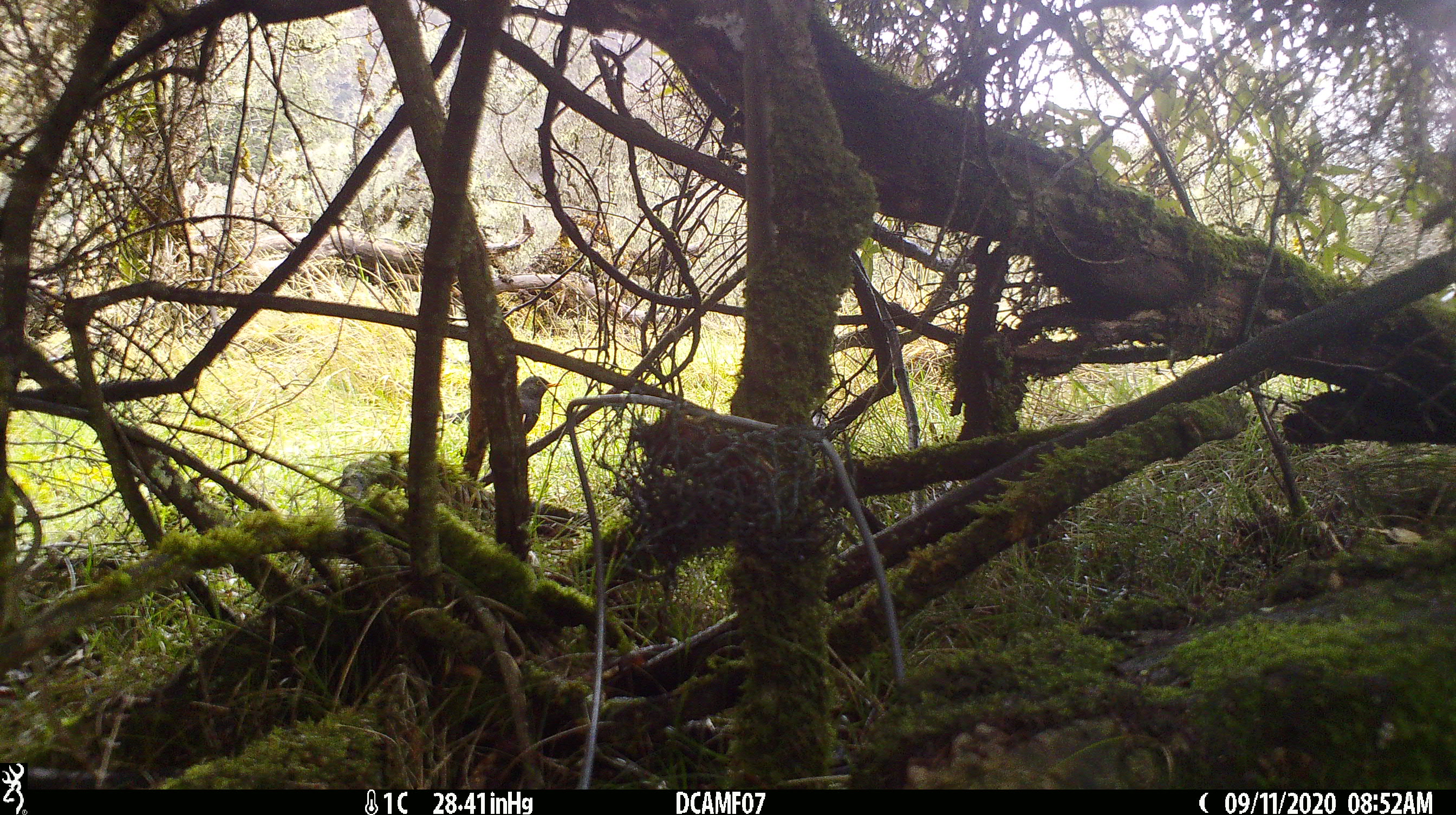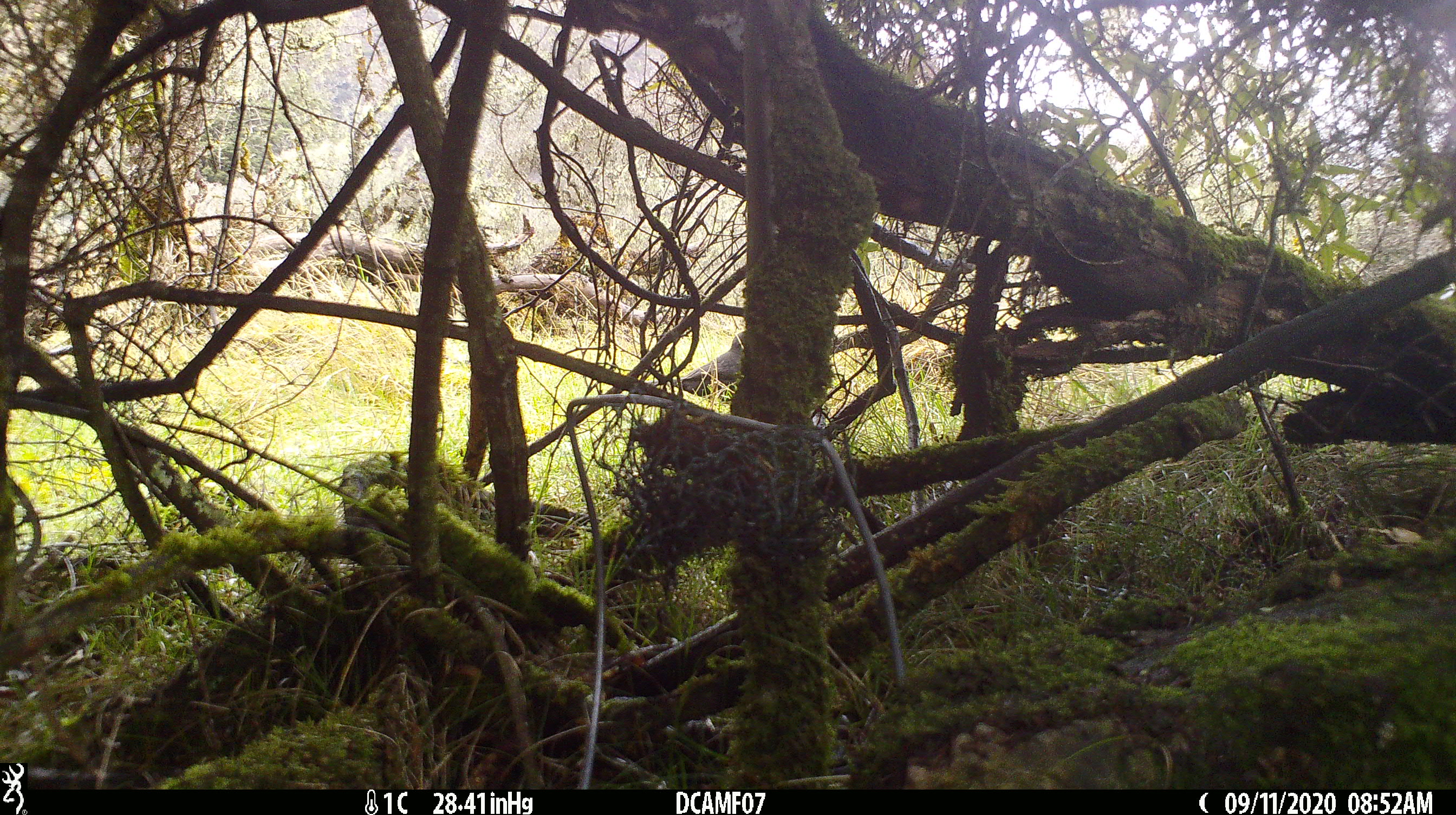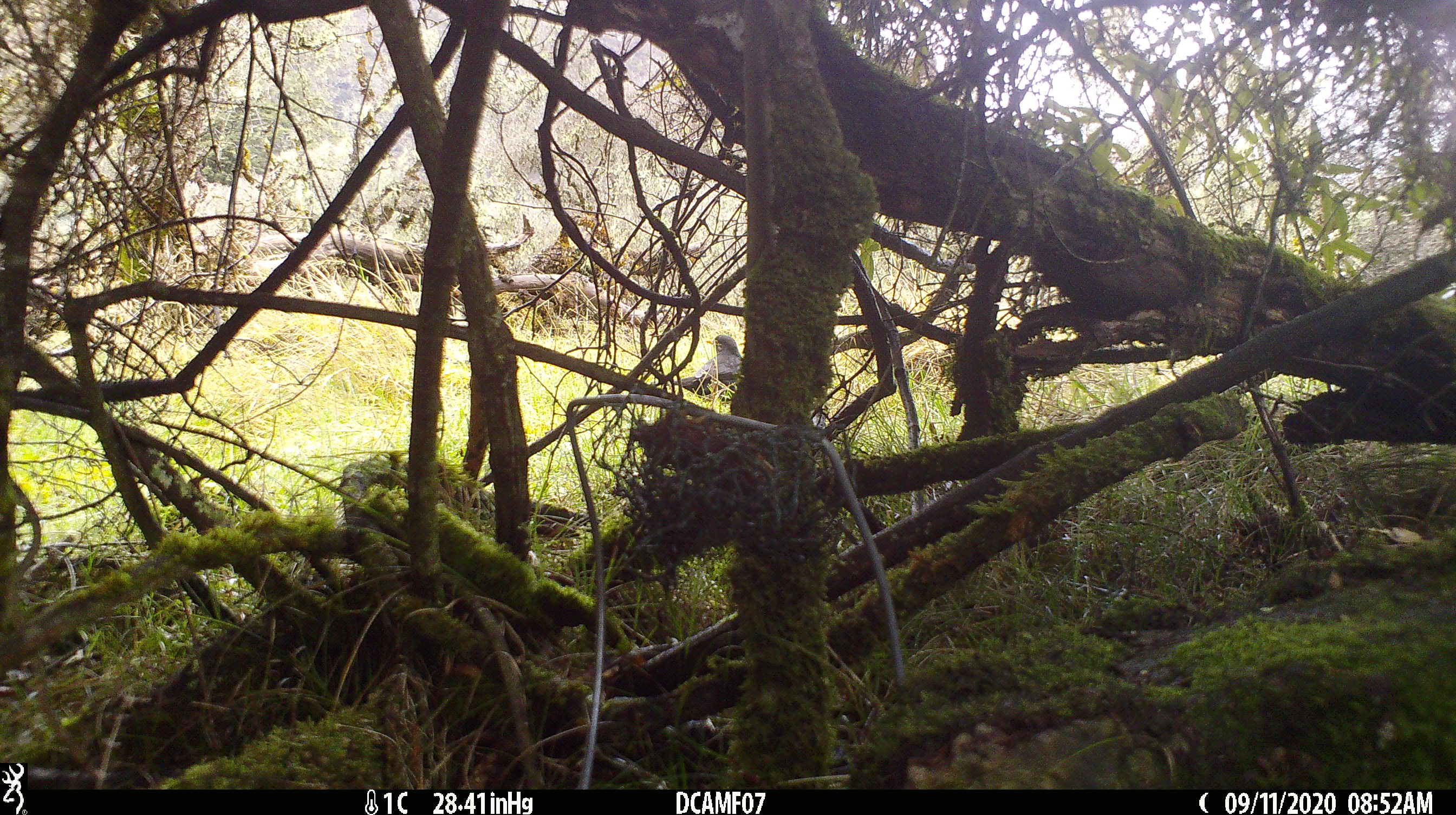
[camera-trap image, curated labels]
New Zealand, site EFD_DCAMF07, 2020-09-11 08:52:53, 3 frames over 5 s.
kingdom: Animalia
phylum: Chordata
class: Aves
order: Passeriformes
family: Turdidae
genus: Turdus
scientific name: Turdus merula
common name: eurasian blackbird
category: blackbird